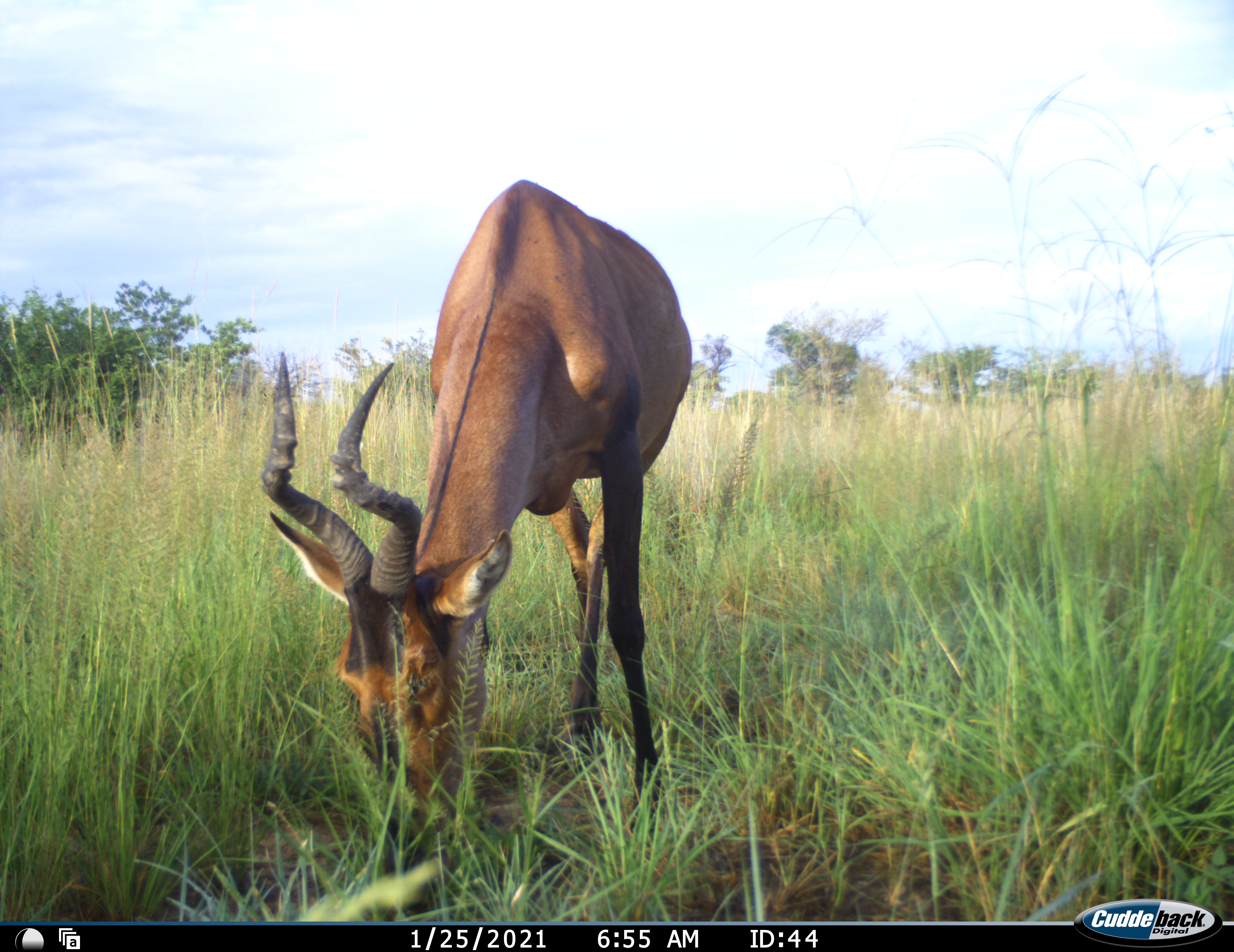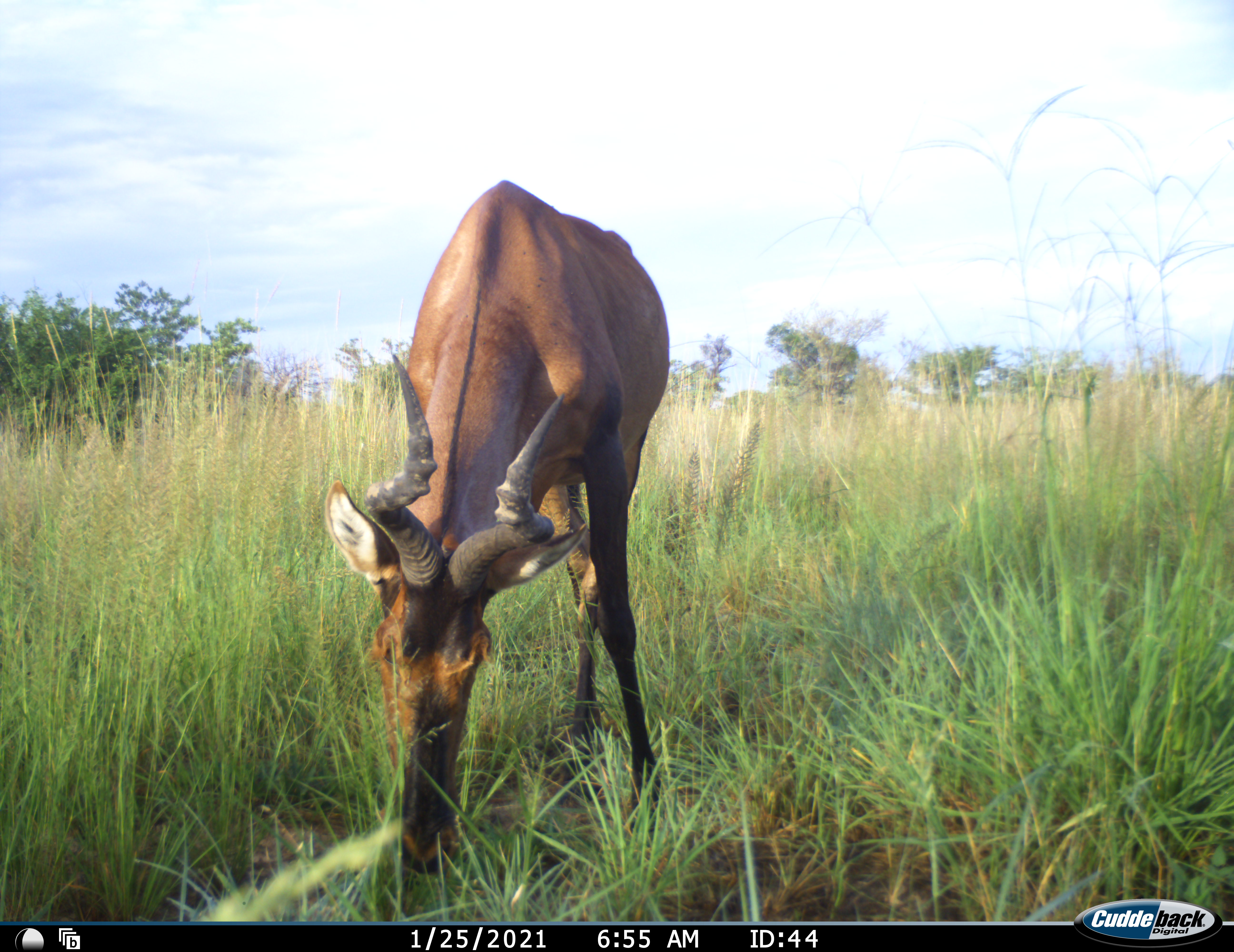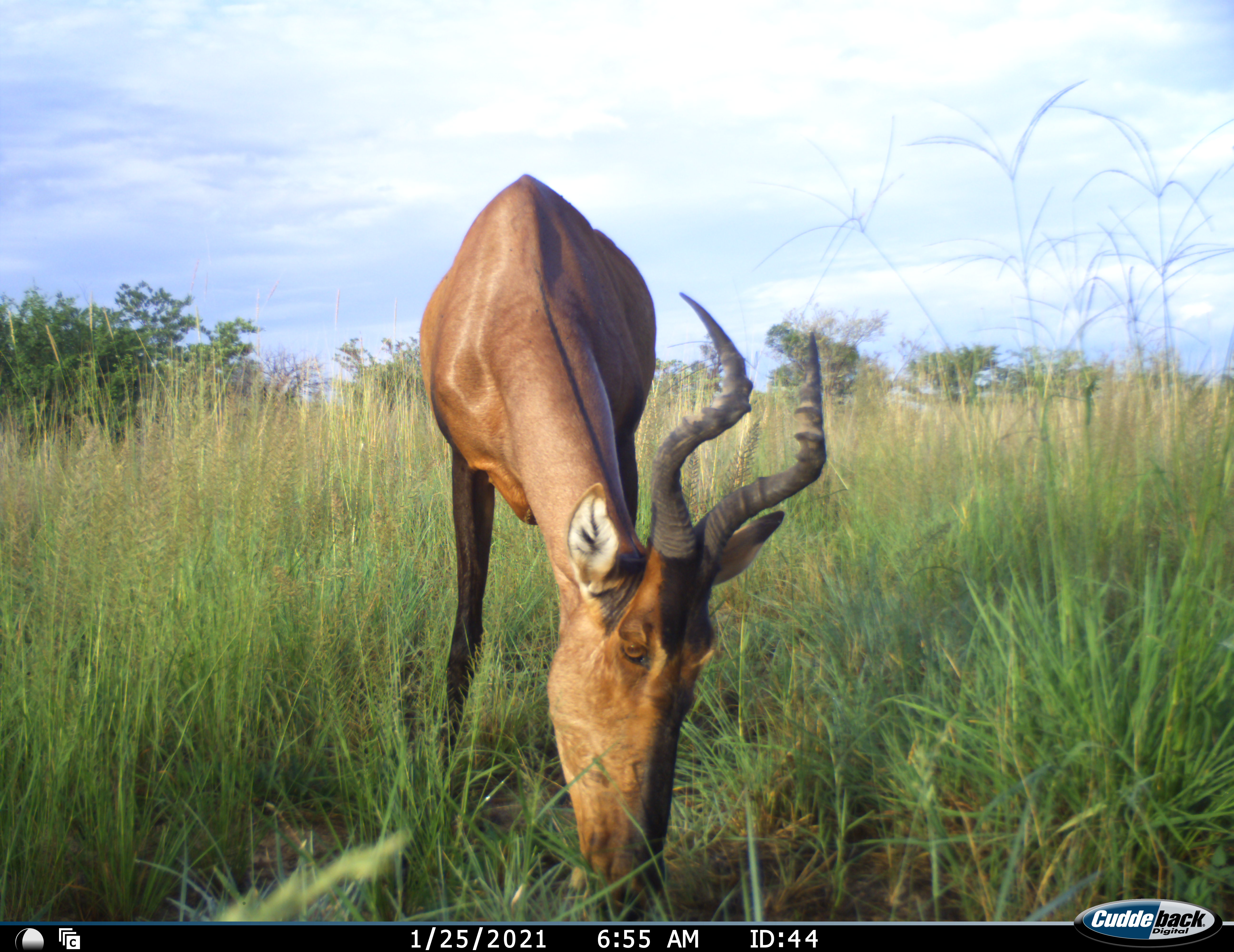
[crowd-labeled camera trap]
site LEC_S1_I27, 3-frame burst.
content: unidentified animal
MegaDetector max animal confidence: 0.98